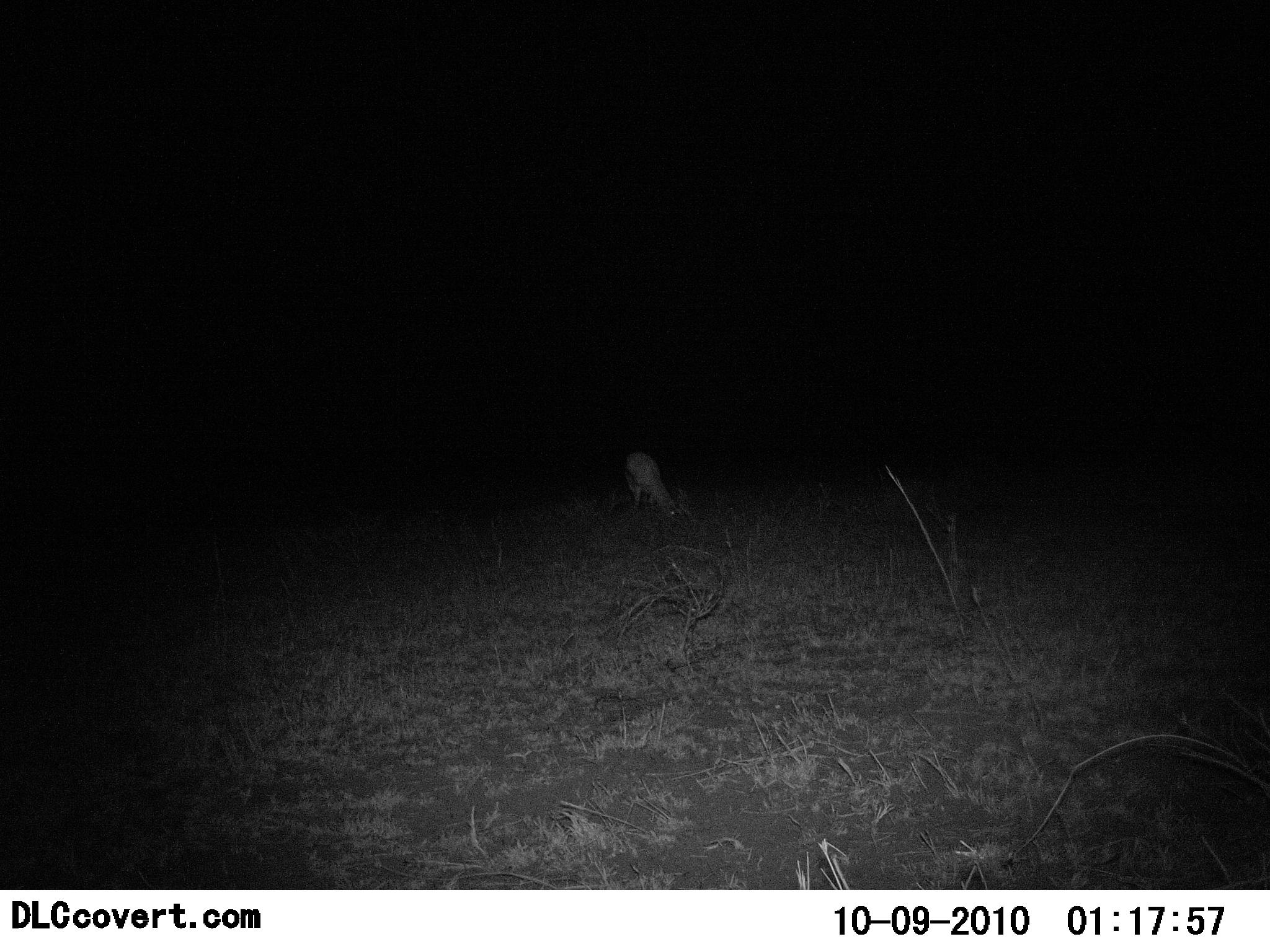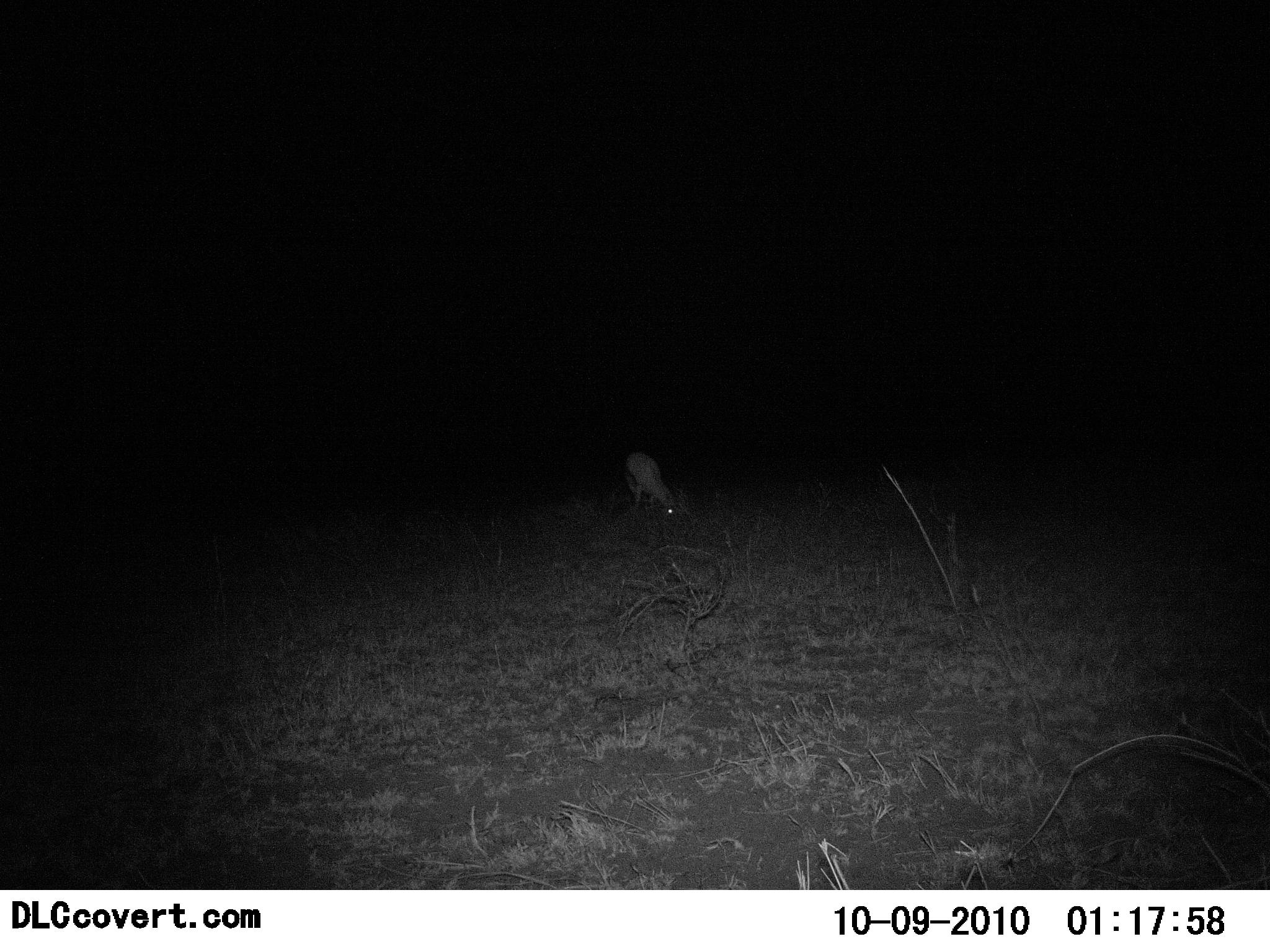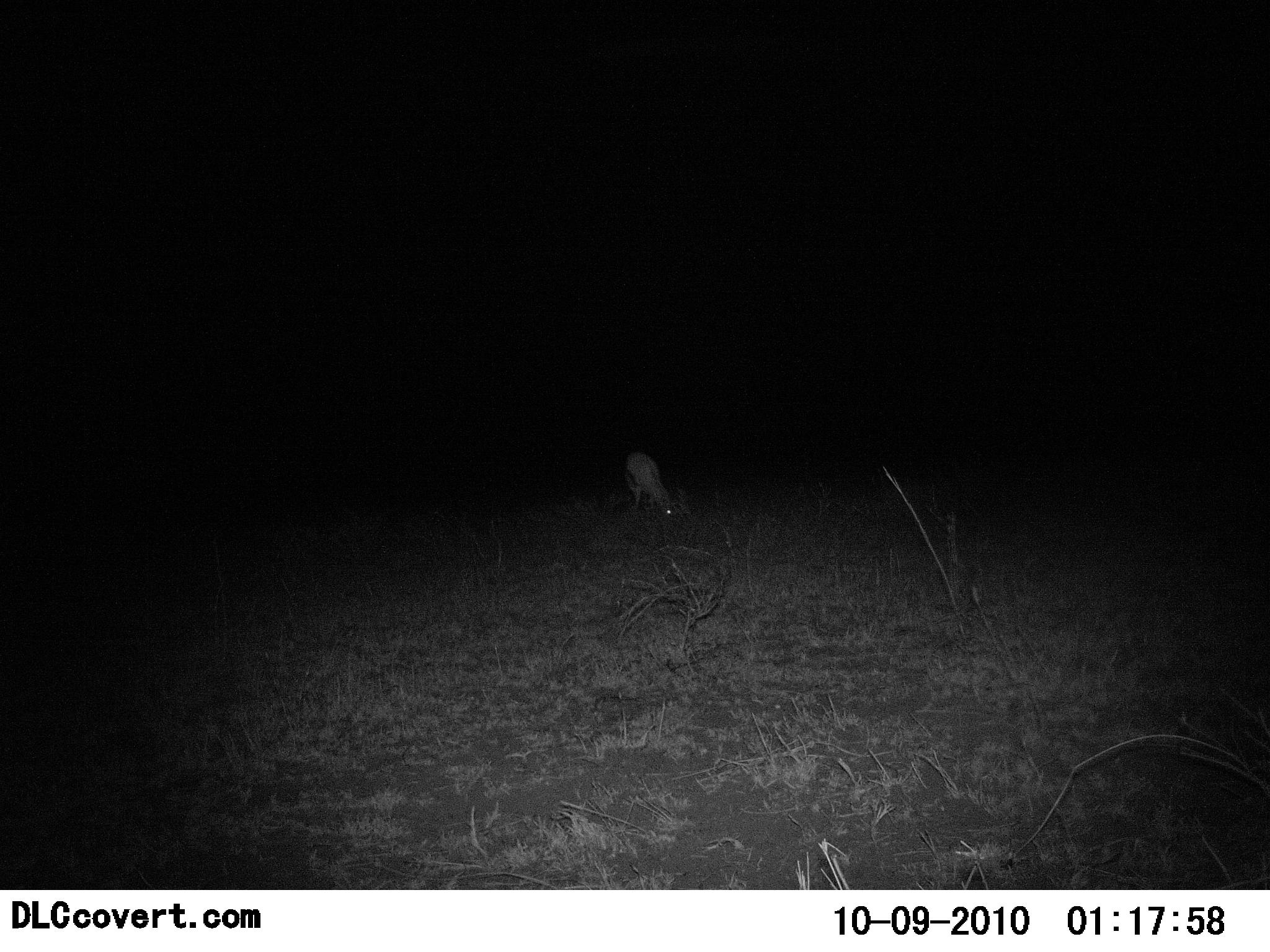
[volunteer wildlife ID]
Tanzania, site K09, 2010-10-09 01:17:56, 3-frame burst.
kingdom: Animalia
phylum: Chordata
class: Mammalia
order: Artiodactyla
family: Bovidae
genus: Eudorcas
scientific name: Eudorcas thomsonii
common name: thomson's gazelle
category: gazellethomsons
Gazellethomsons (thomson's gazelle) (Eudorcas thomsonii), count 1. Behavior (volunteer vote fractions): standing 50%, resting 0%, moving 0%, interacting 0%. Young present (vote fraction): 0%. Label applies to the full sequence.